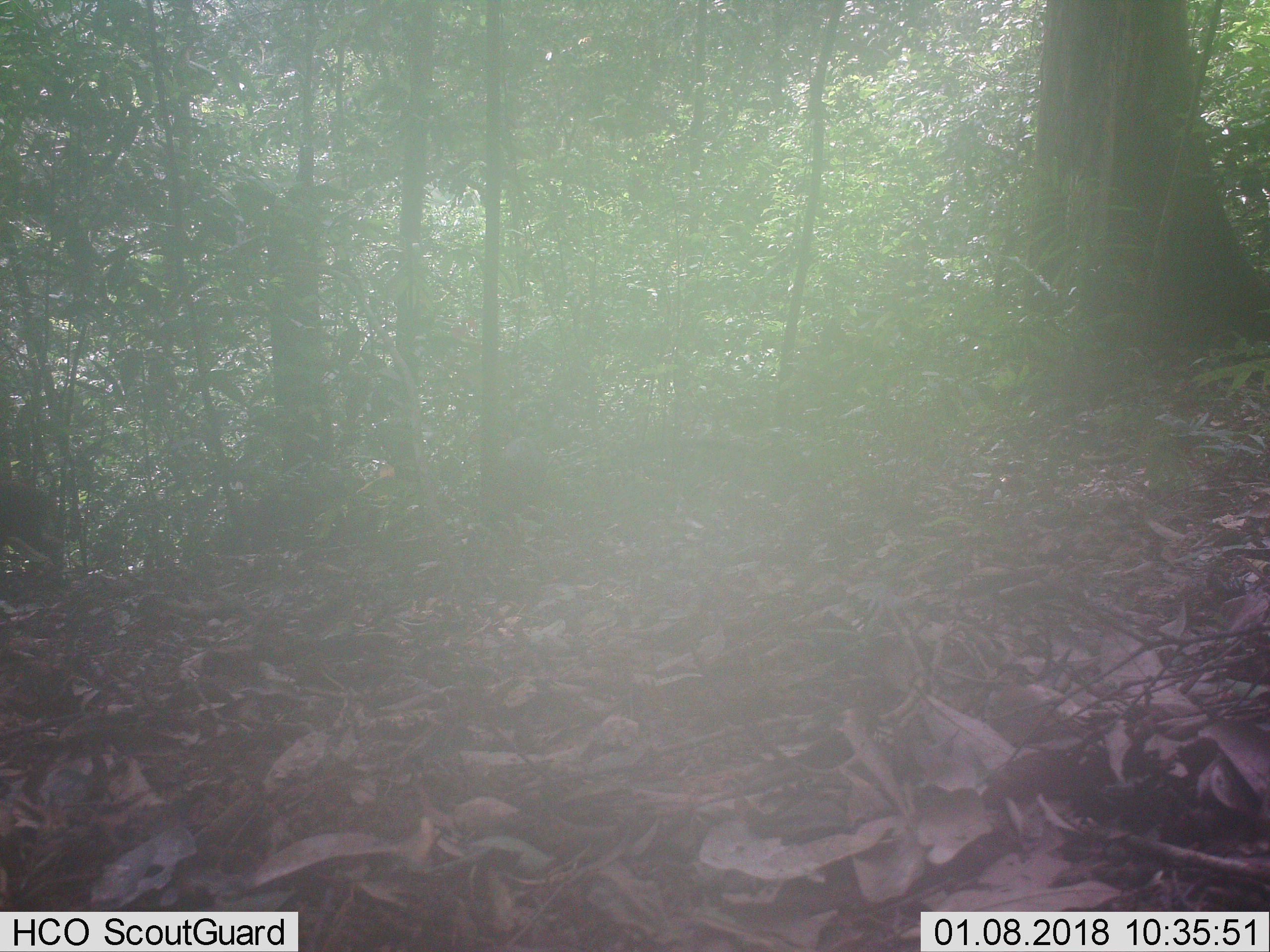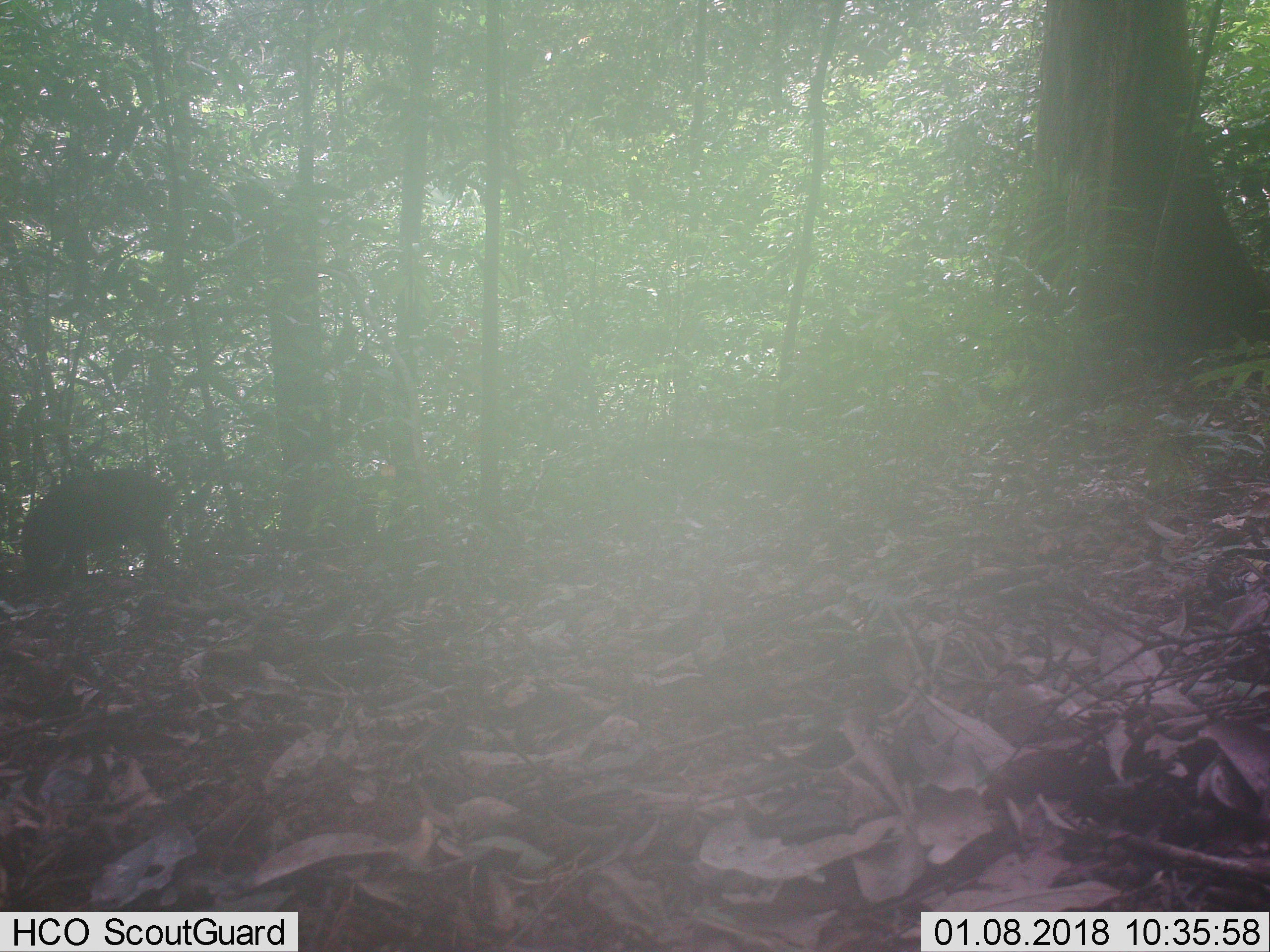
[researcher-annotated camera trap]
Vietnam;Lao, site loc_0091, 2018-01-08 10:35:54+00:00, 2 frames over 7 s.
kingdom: Animalia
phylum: Chordata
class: Mammalia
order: Artiodactyla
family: Suidae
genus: Sus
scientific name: Sus scrofa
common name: eurasian wild pig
Eurasian wild pig (Sus scrofa). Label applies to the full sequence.